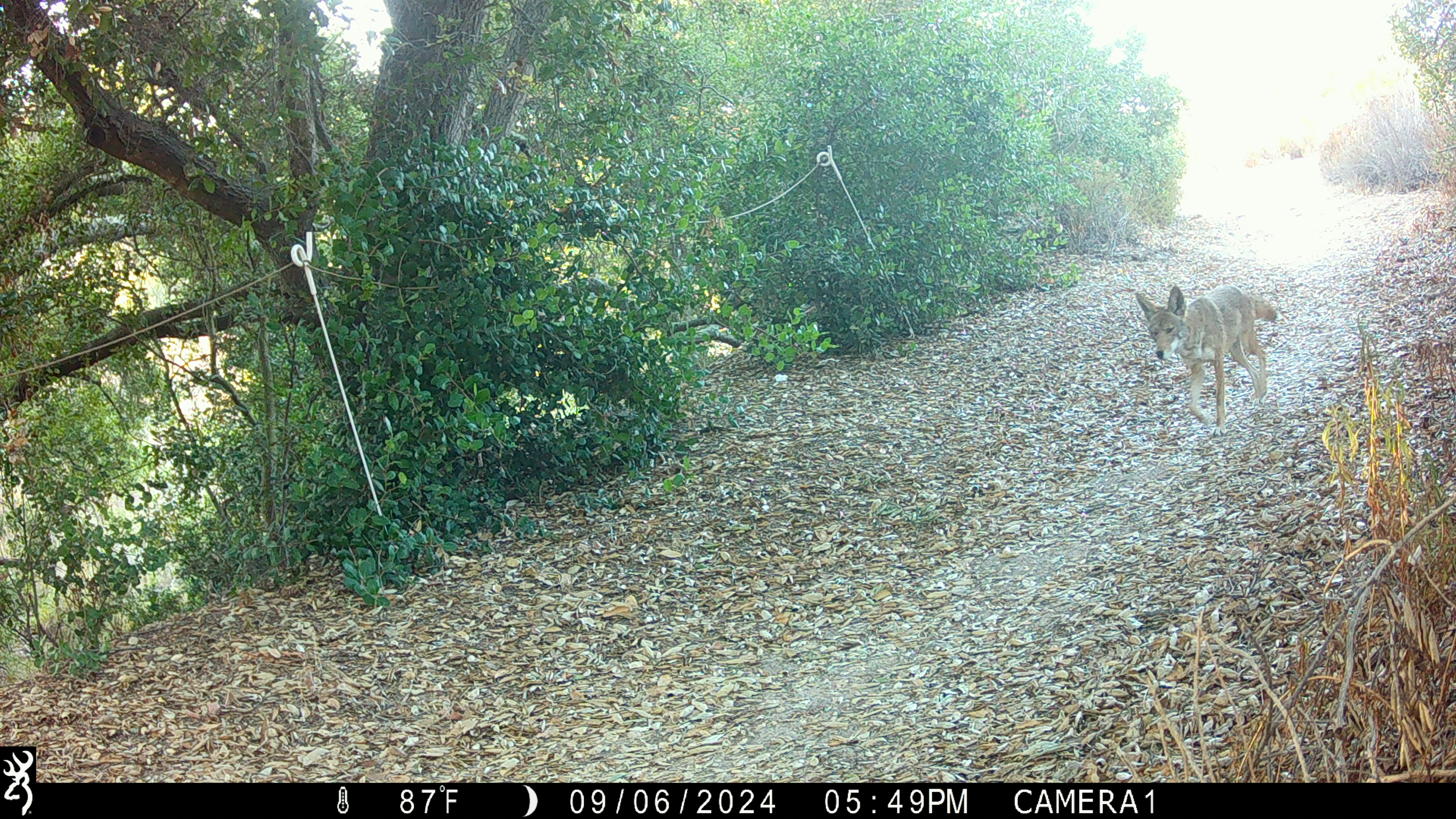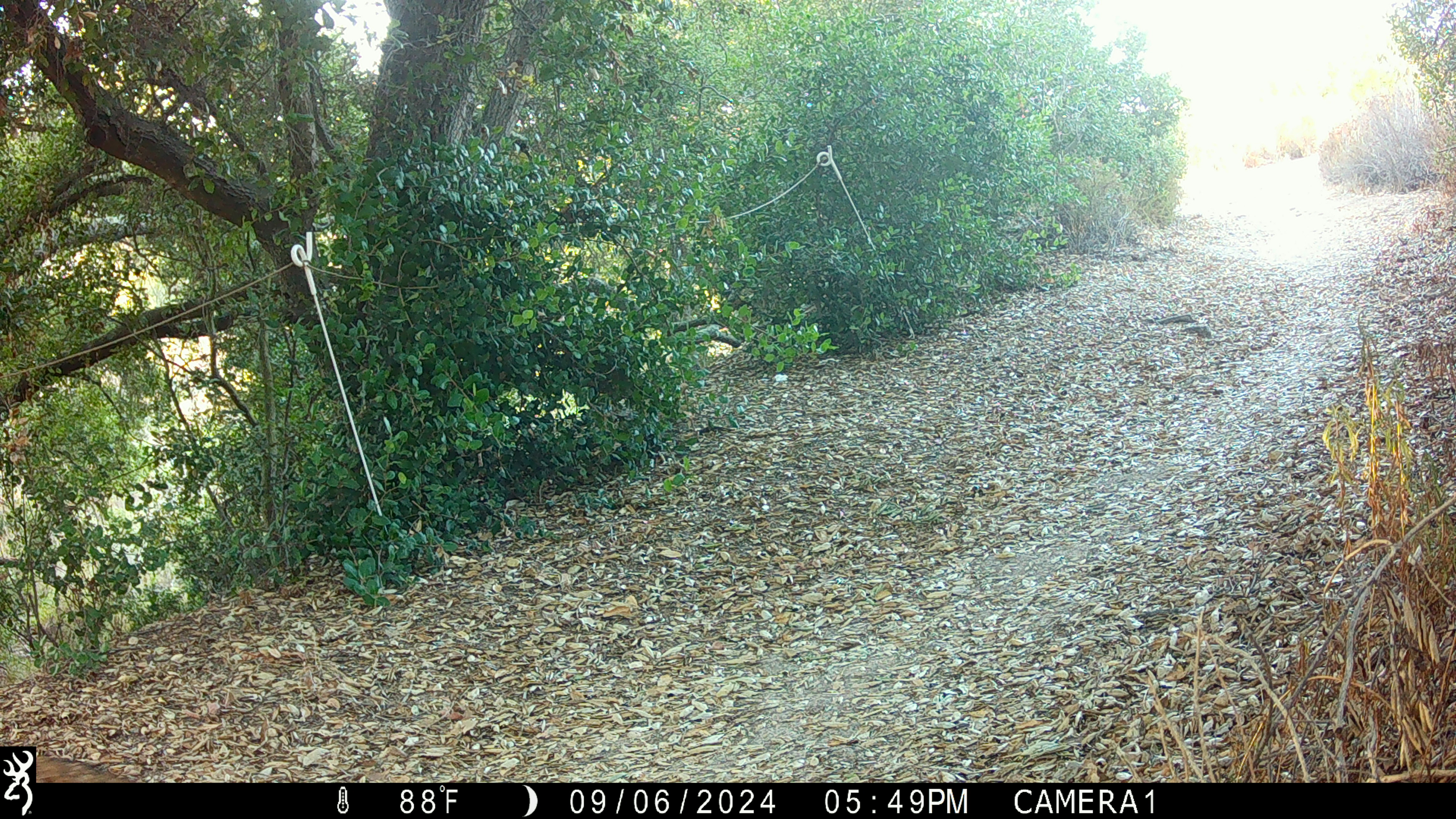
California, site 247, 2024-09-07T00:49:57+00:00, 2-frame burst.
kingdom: Animalia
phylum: Chordata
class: Mammalia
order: Carnivora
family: Canidae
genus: Canis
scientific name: Canis latrans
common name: coyote